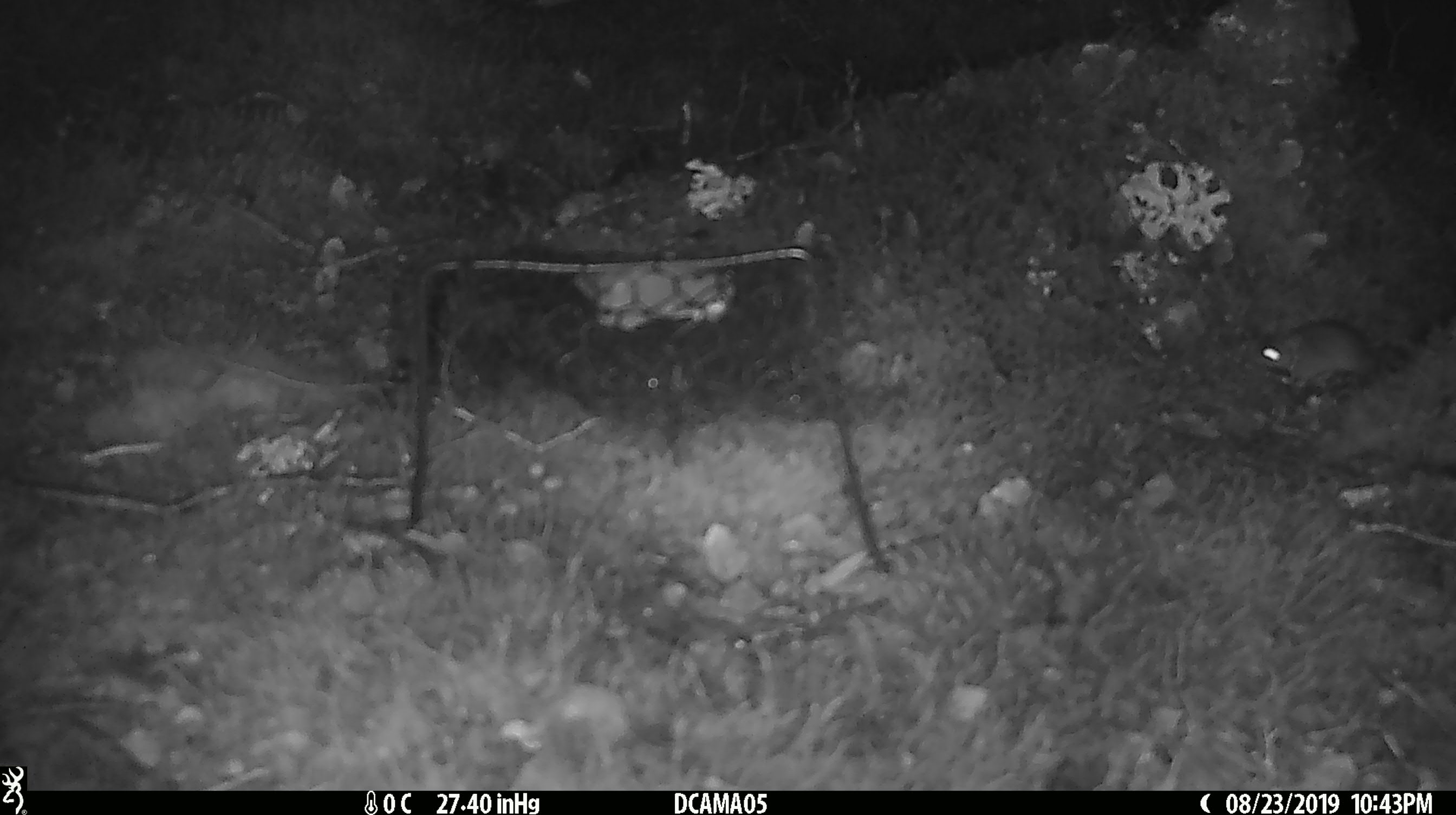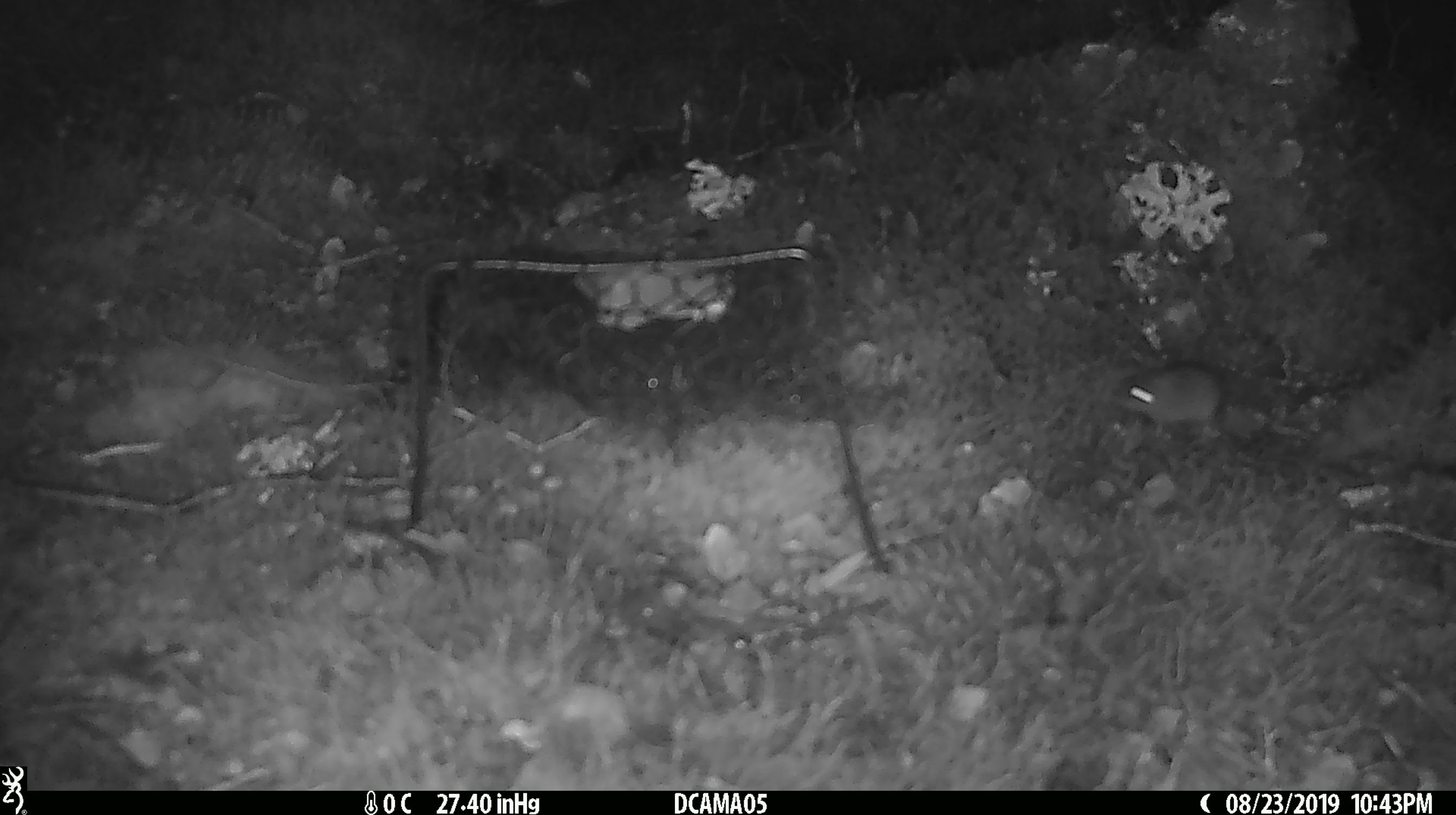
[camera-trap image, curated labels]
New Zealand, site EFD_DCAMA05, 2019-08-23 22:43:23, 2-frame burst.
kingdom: Animalia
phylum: Chordata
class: Mammalia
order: Rodentia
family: Muridae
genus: Mus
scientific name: Mus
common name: mouse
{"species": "mouse (Mus)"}